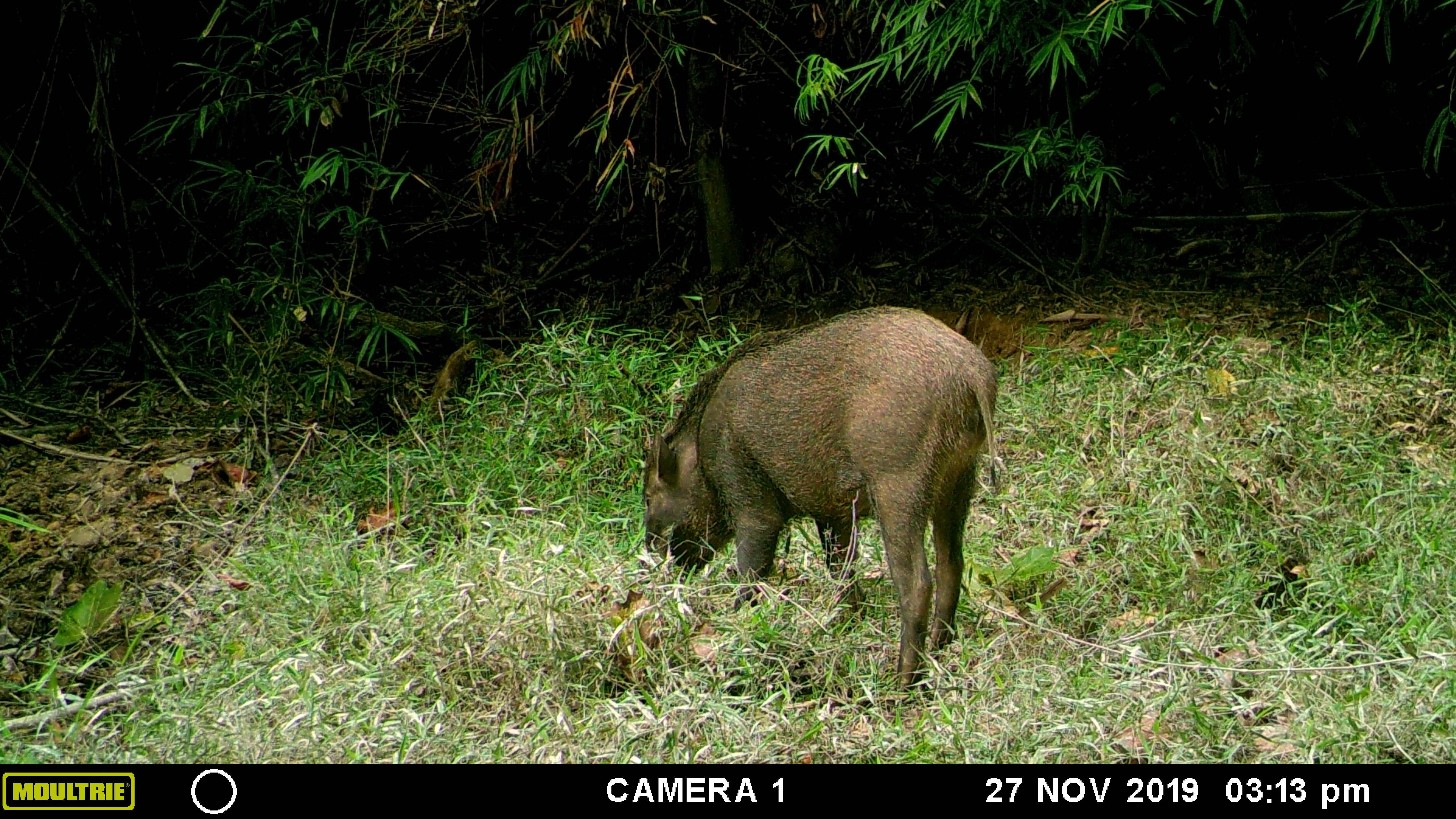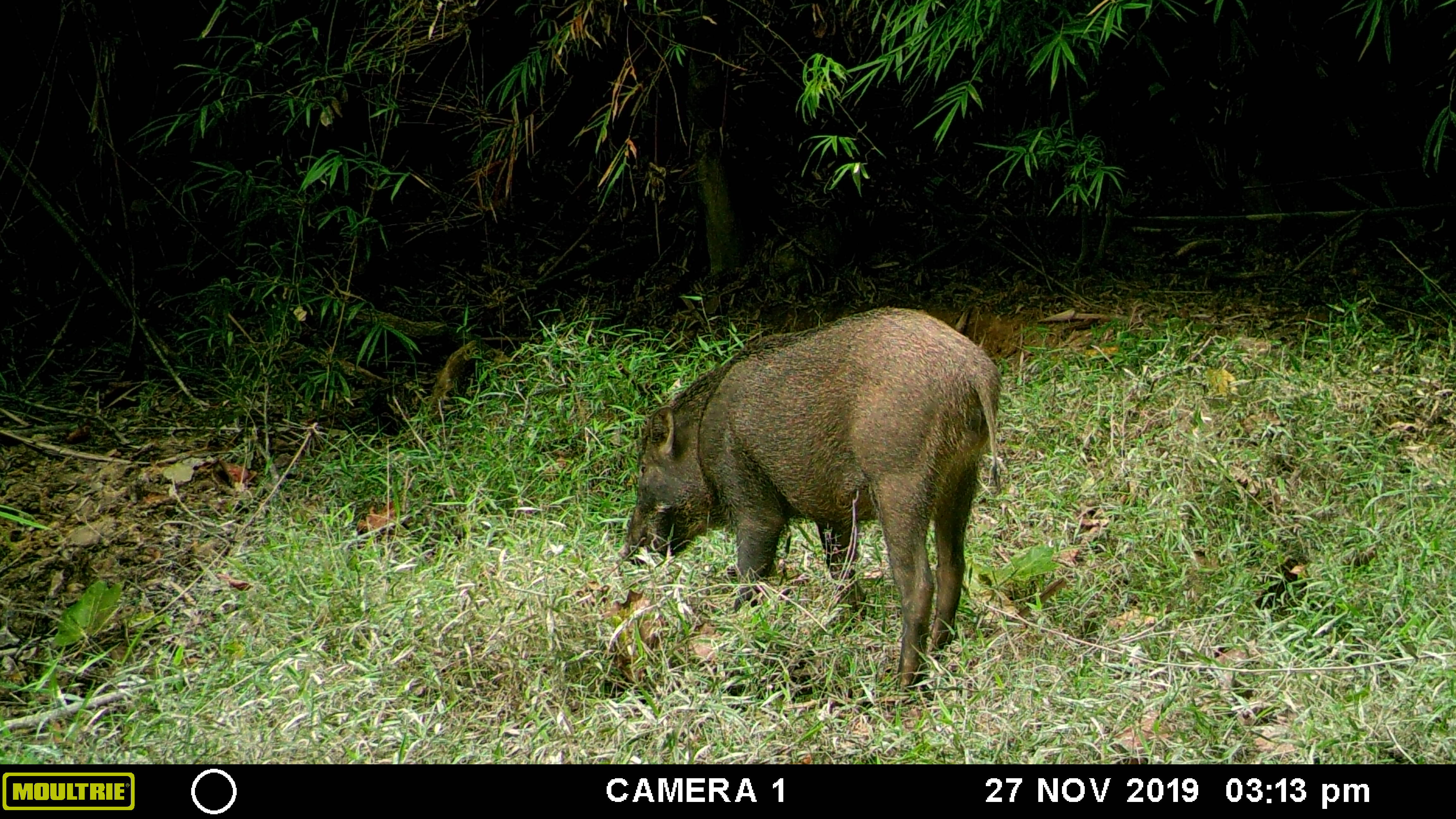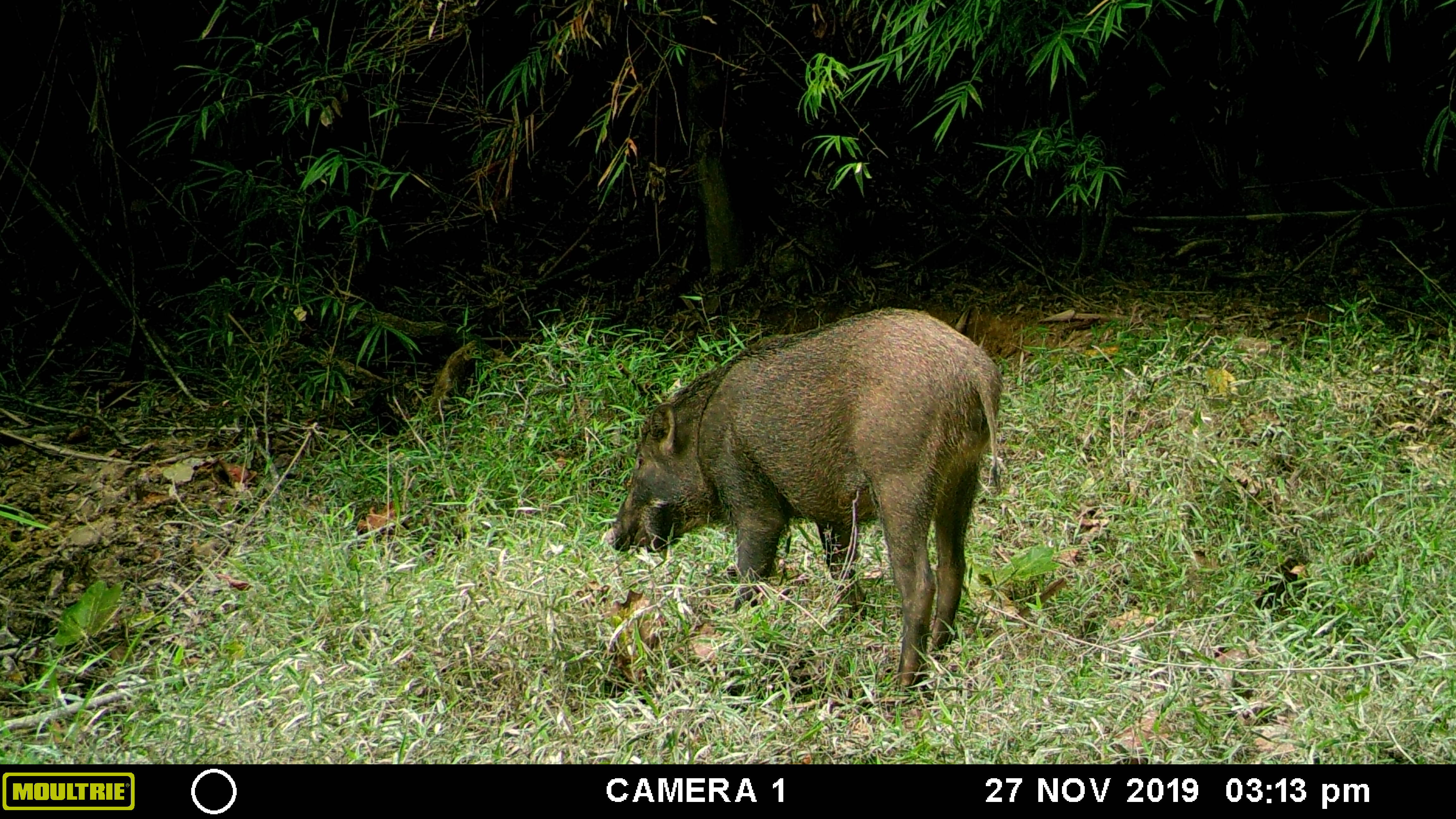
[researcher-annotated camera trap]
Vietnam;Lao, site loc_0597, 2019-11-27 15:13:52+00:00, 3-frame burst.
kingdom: Animalia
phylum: Chordata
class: Mammalia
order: Artiodactyla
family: Suidae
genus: Sus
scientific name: Sus scrofa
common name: eurasian wild pig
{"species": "eurasian wild pig (Sus scrofa)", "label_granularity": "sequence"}